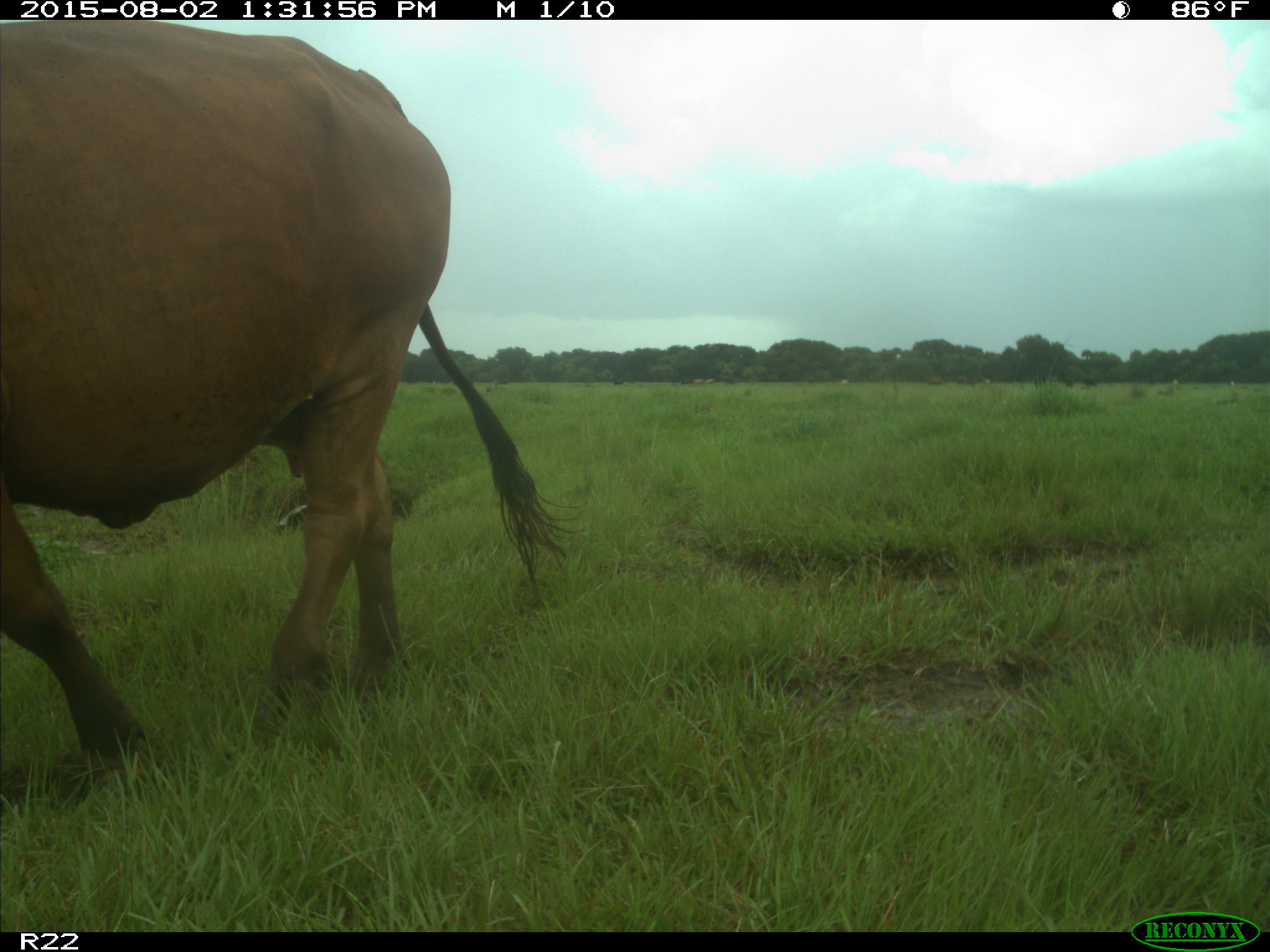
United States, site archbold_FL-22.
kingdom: Animalia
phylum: Chordata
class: Mammalia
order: Artiodactyla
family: Bovidae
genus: Bos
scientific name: Bos taurus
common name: domestic cow